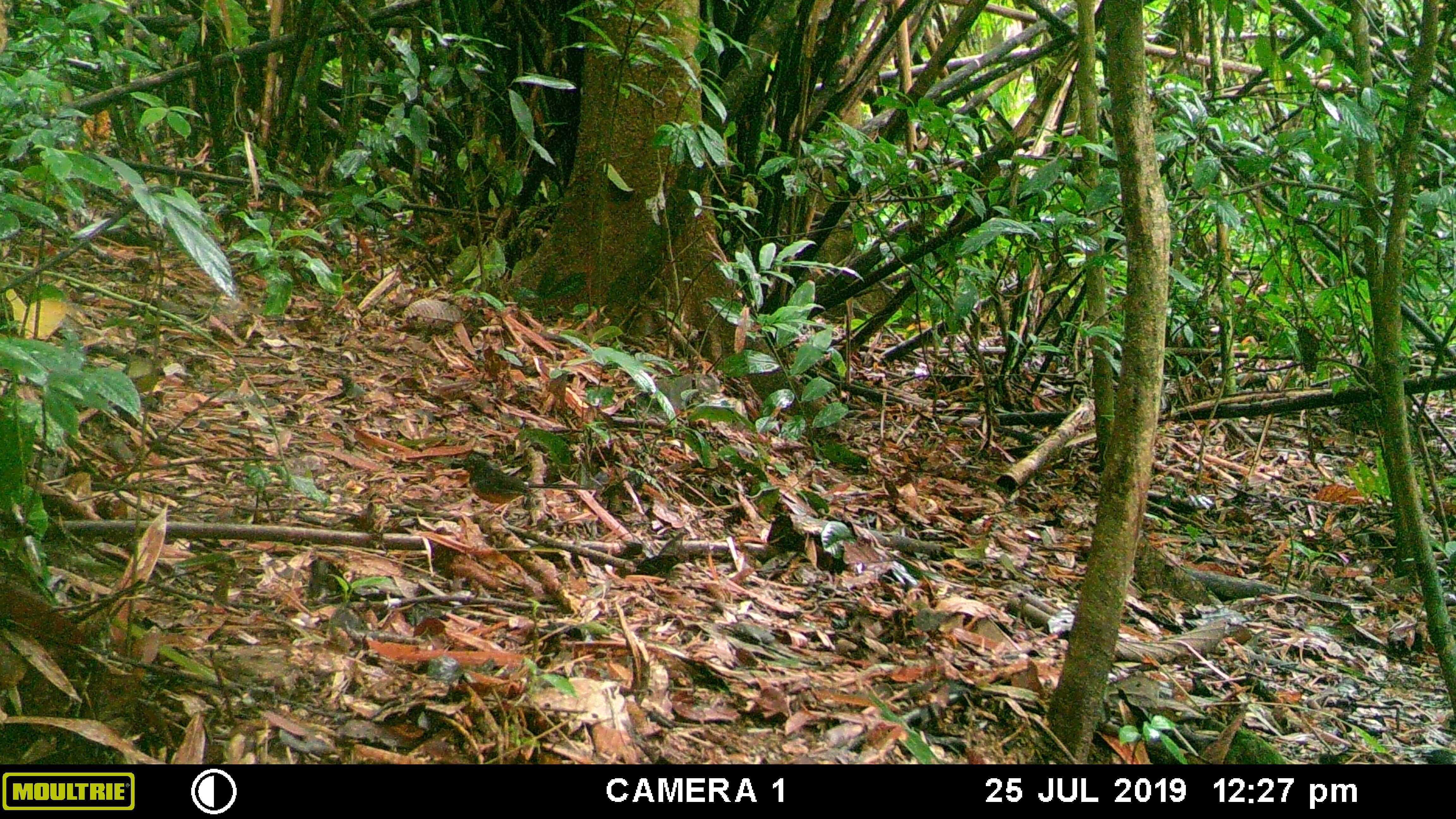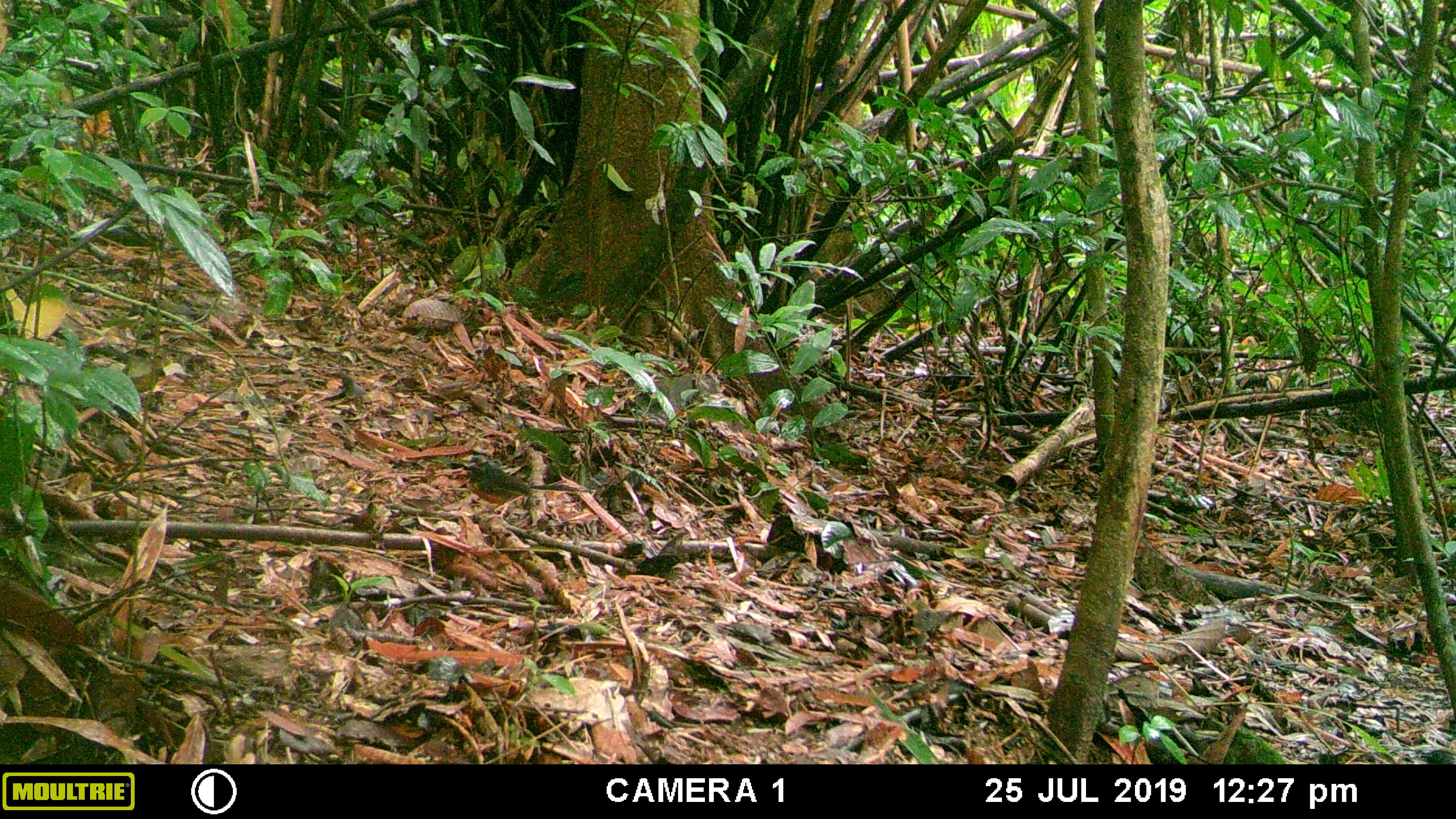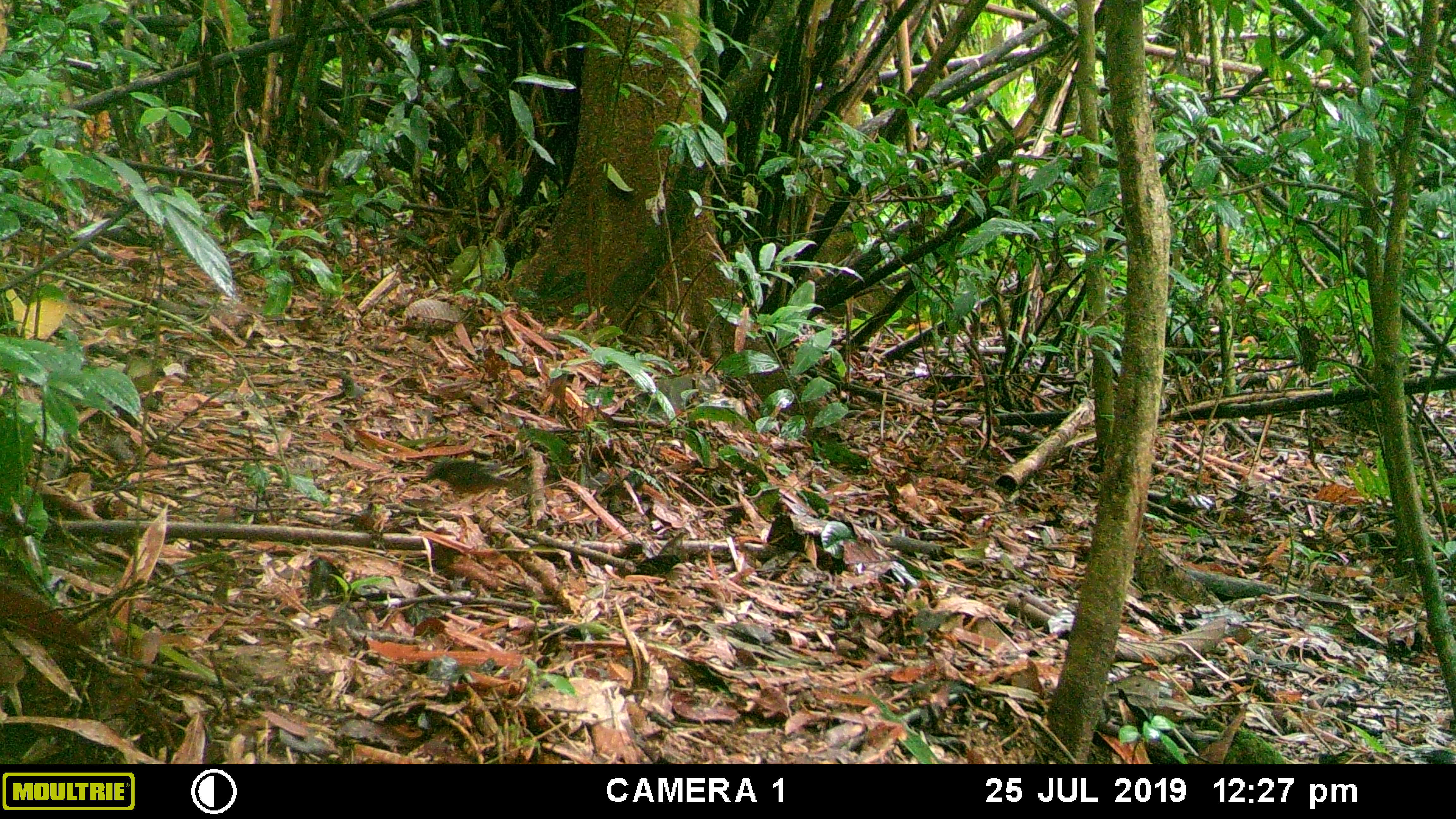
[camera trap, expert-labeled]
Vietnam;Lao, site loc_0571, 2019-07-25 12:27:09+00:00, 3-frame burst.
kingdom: Animalia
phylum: Chordata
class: Aves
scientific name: Aves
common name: bird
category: unidentified bird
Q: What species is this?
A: Unidentified bird (bird) (Aves).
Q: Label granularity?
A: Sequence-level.